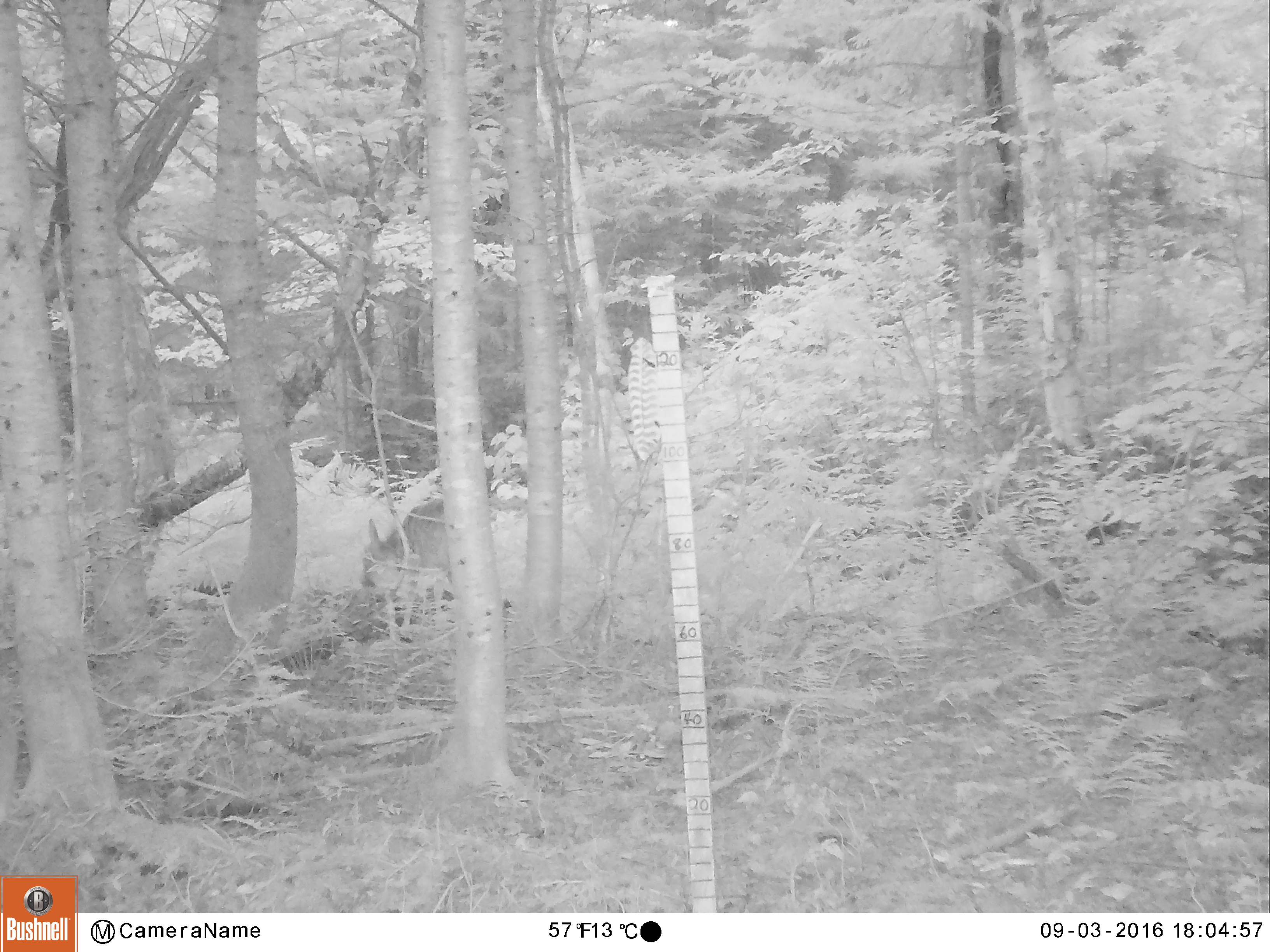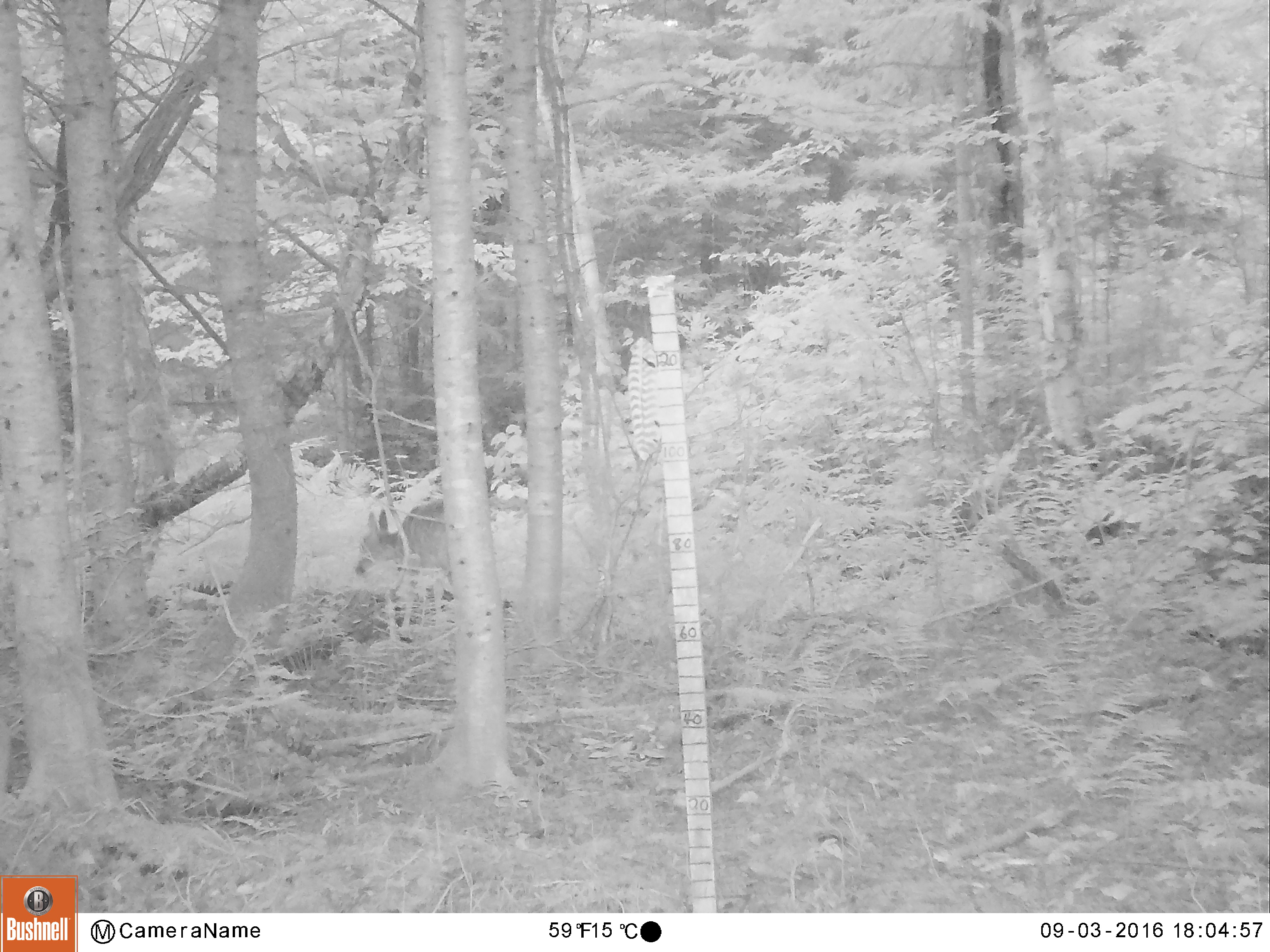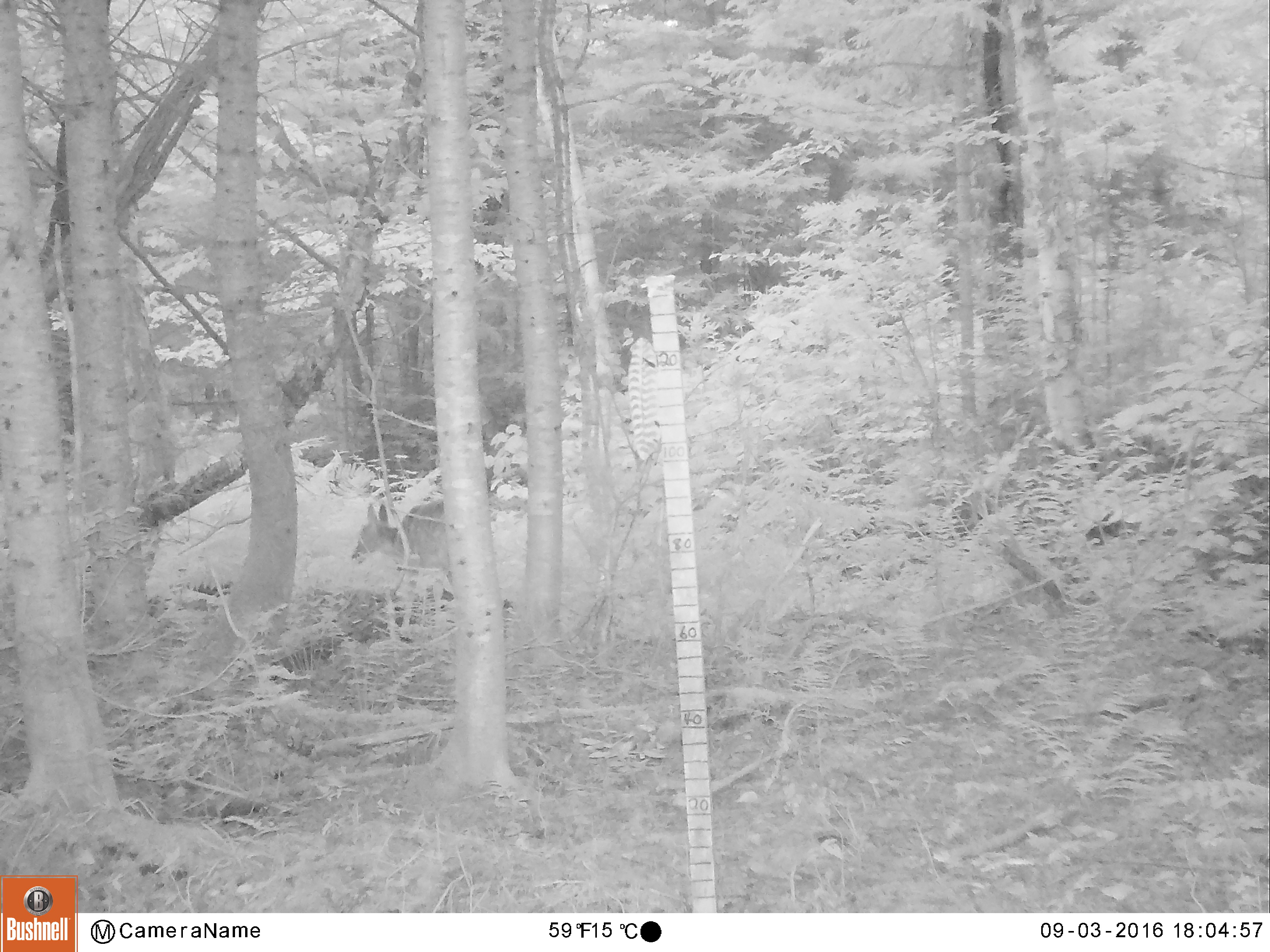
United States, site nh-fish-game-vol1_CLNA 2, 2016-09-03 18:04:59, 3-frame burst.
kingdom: Animalia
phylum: Chordata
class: Mammalia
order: Artiodactyla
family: Cervidae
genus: Odocoileus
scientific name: Odocoileus virginianus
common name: white-tailed deer